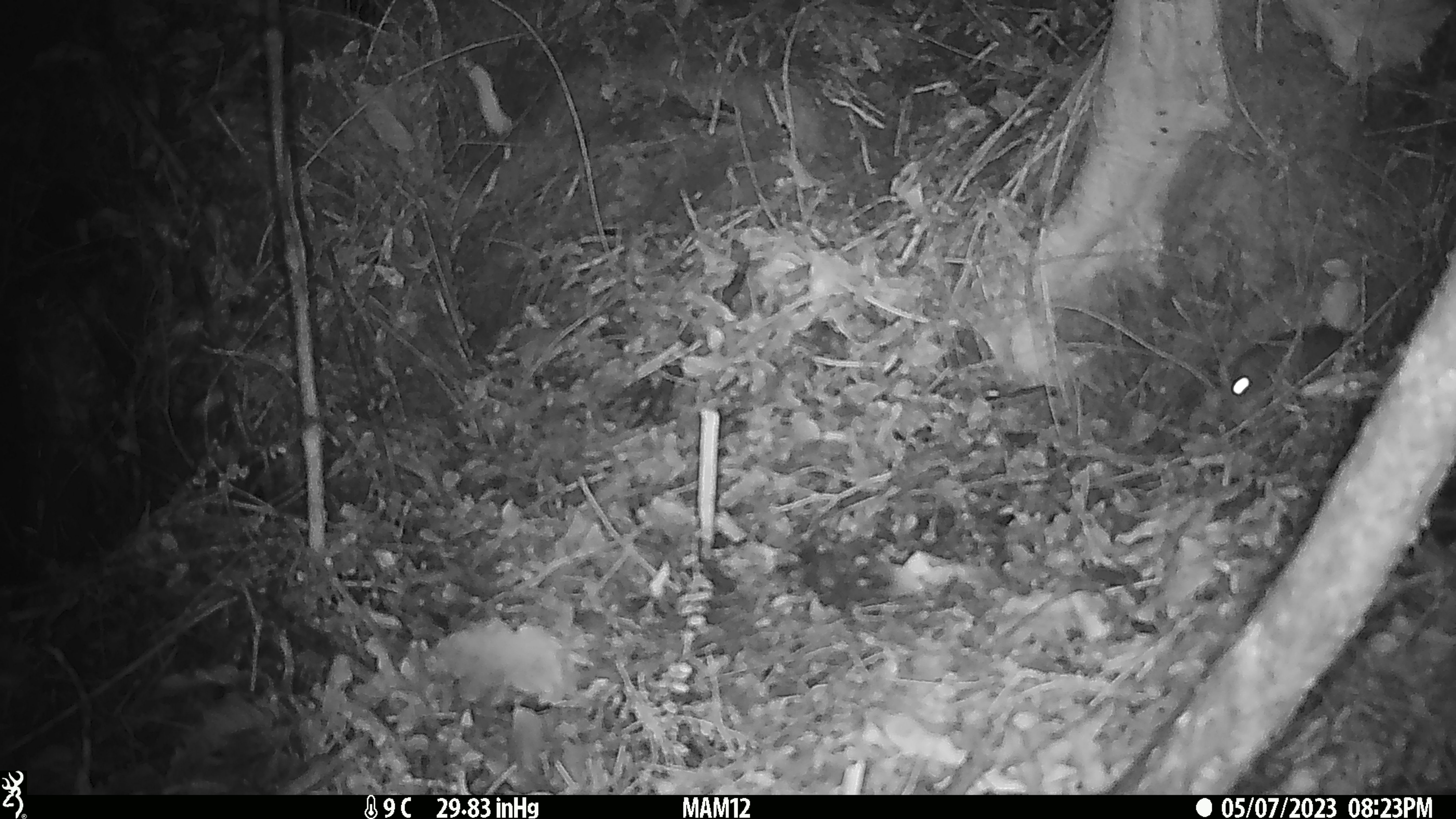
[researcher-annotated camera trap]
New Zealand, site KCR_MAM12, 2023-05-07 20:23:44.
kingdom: Animalia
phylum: Chordata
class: Mammalia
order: Rodentia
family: Muridae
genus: Rattus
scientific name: Rattus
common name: rat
Rat (Rattus).